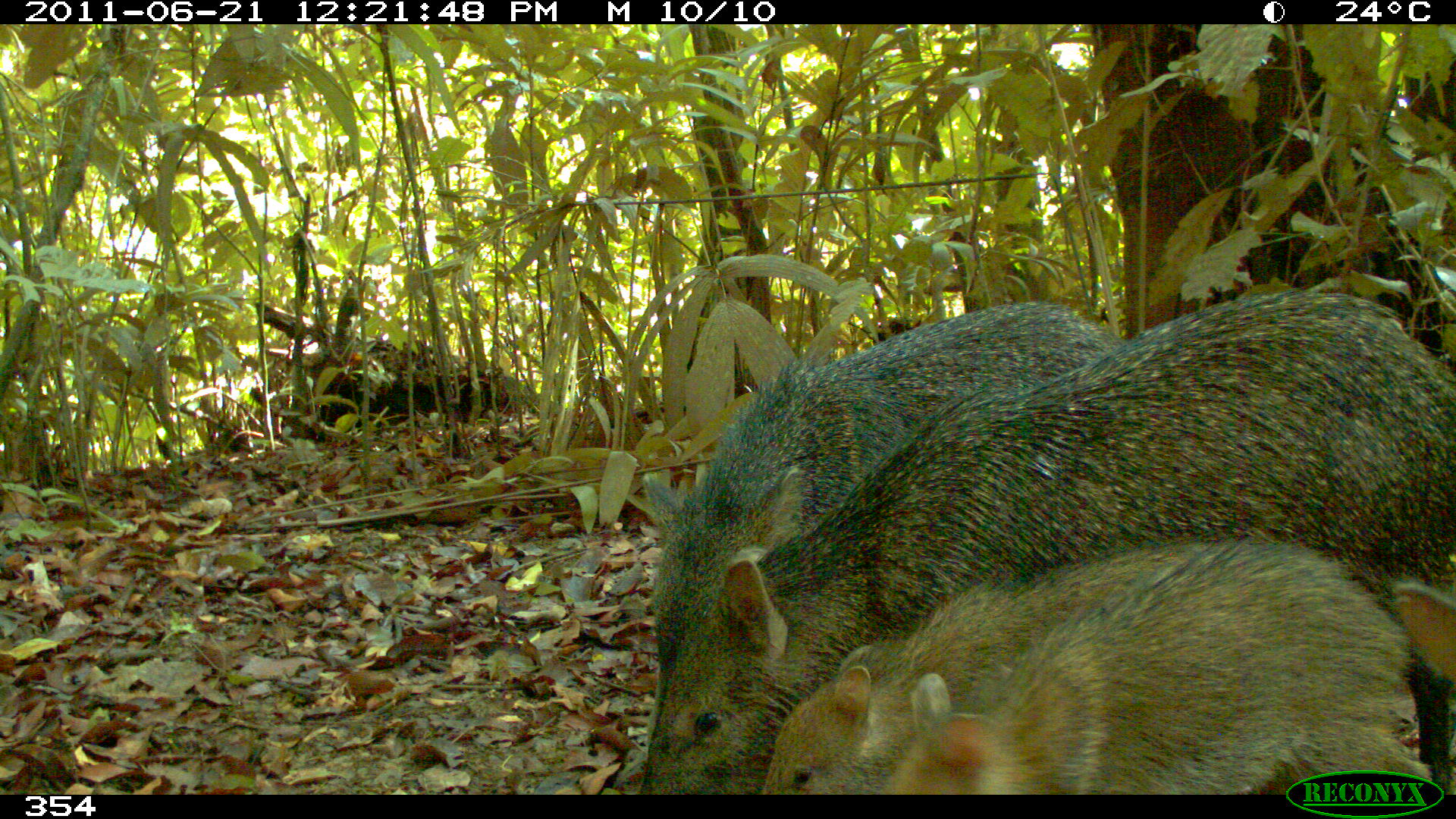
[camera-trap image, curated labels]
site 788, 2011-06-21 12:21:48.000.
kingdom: Animalia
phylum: Chordata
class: Mammalia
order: Artiodactyla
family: Tayassuidae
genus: Pecari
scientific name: Pecari tajacu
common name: collared peccary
Pecari tajacu (collared peccary).